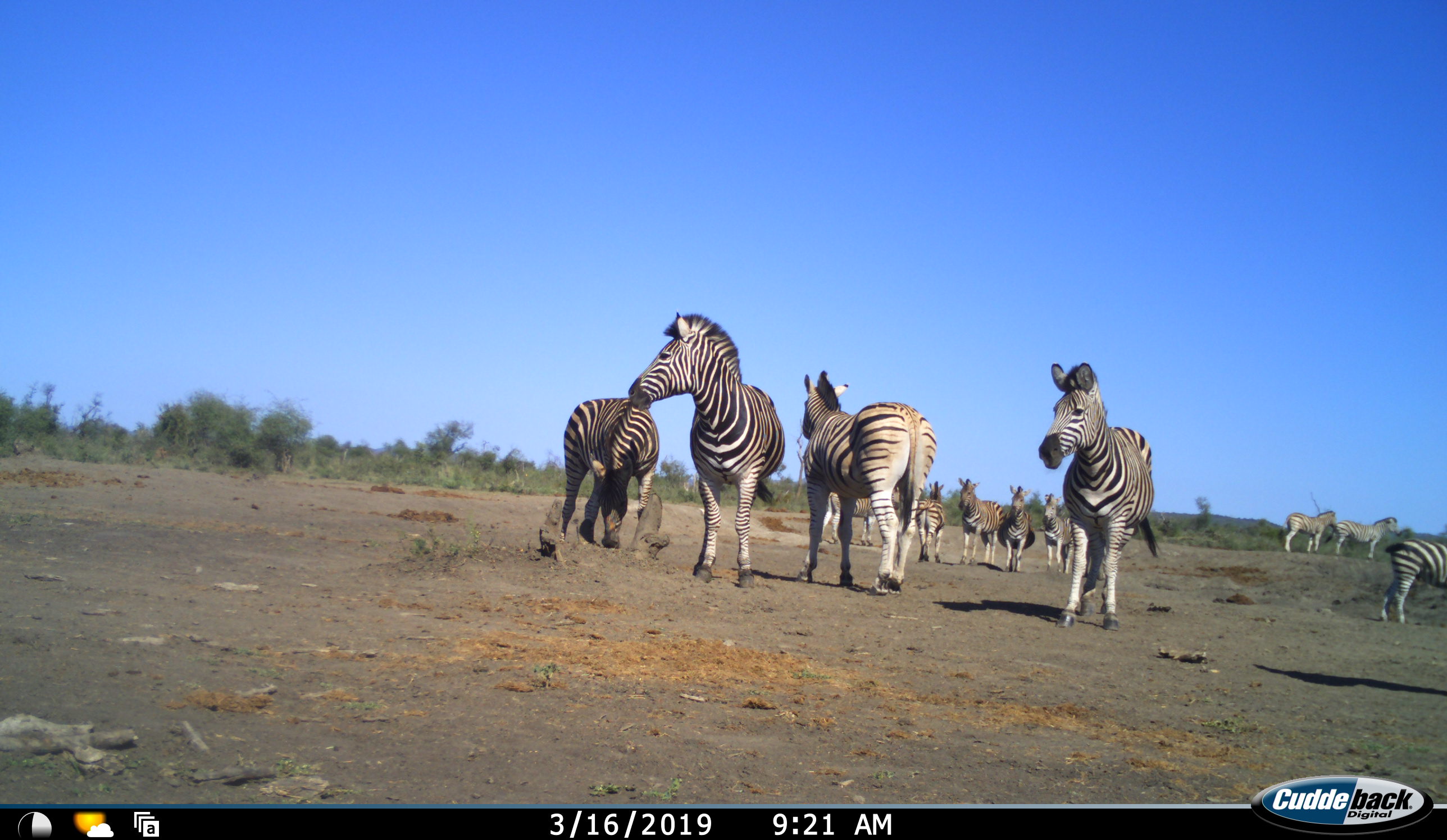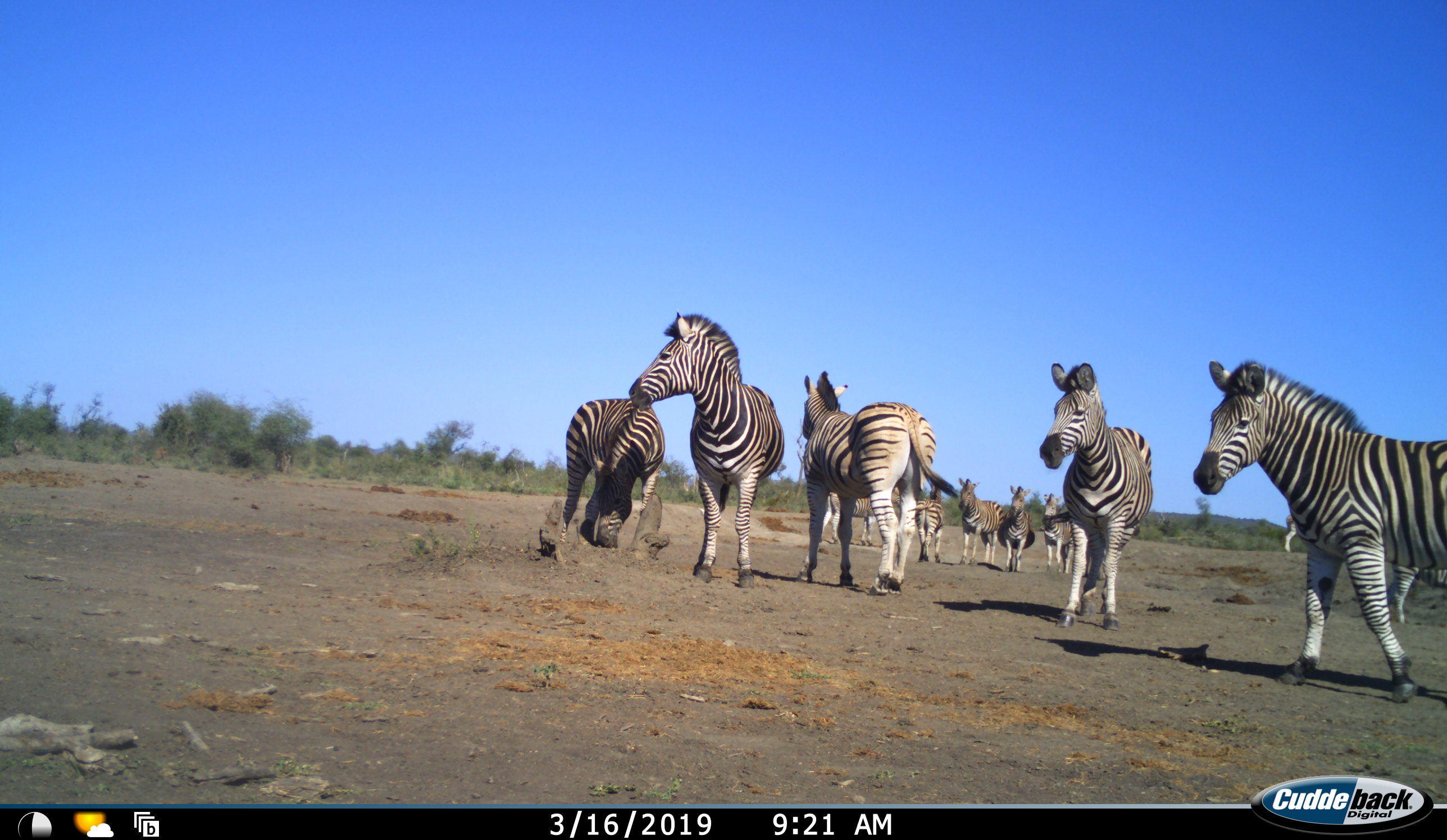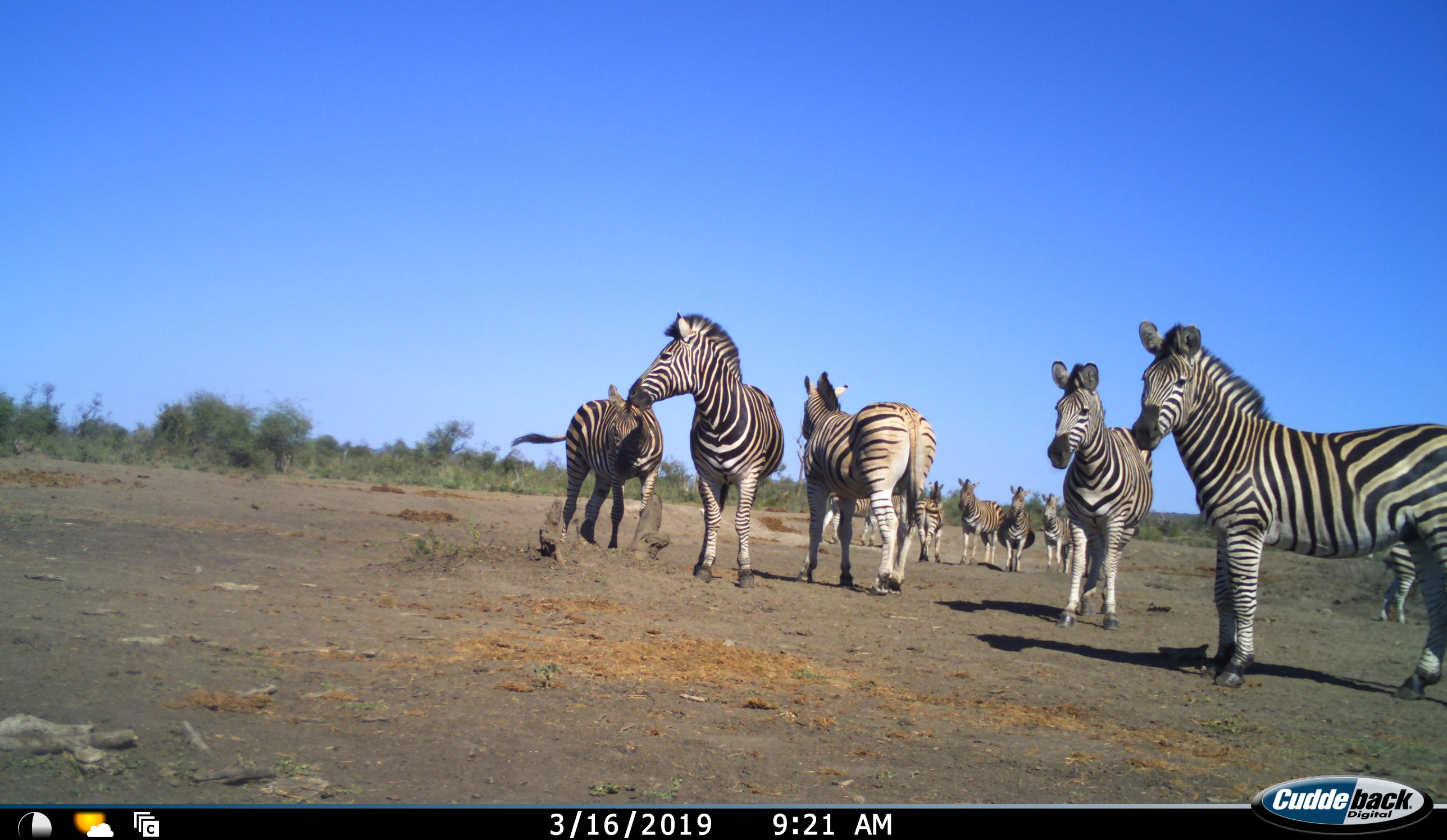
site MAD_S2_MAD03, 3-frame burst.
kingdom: Animalia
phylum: Chordata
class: Mammalia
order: Perissodactyla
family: Equidae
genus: Equus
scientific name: Equus quagga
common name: plains zebra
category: zebraplains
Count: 11-50.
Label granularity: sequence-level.